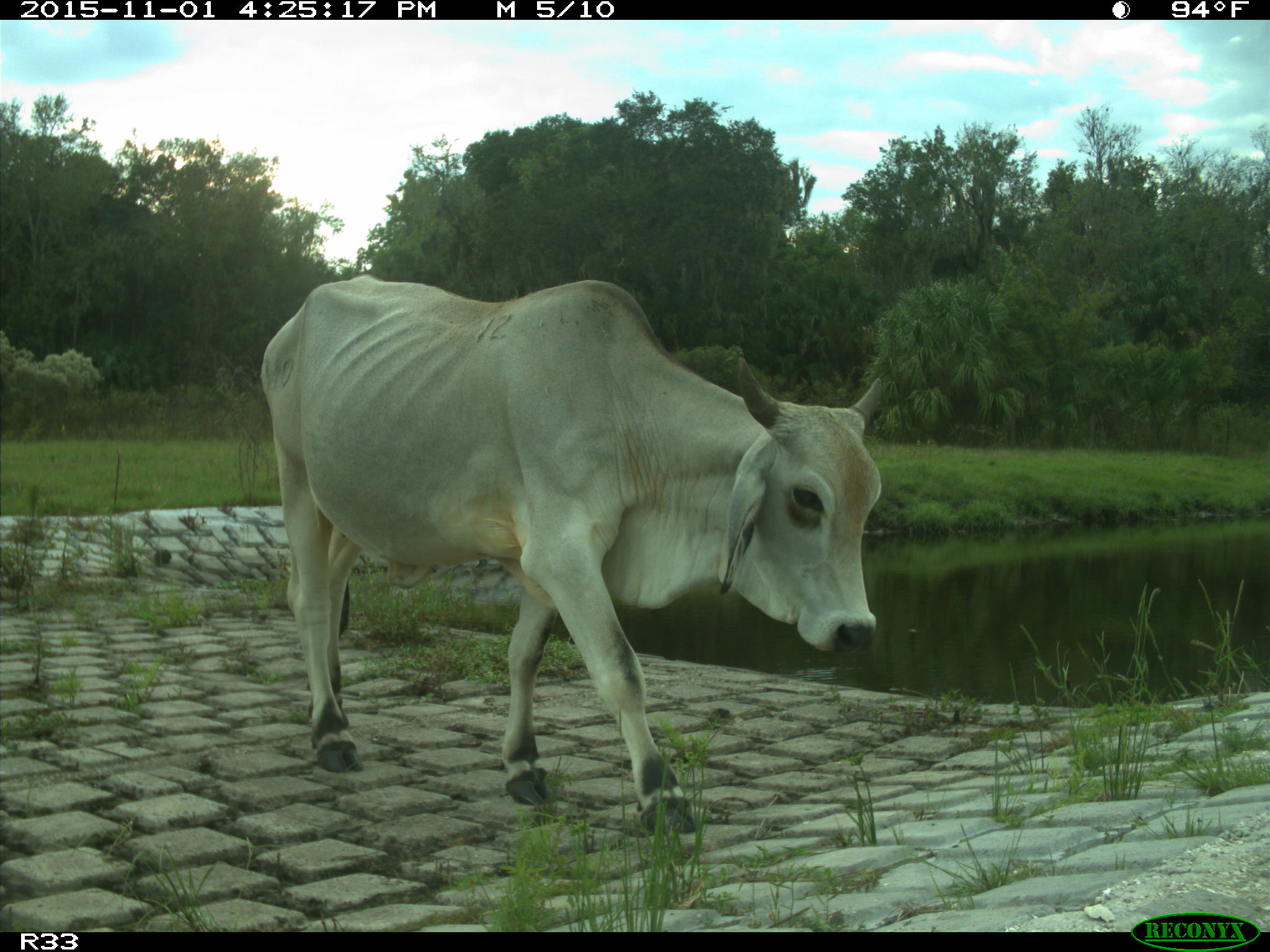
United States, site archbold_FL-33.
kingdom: Animalia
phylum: Chordata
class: Mammalia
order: Artiodactyla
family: Bovidae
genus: Bos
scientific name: Bos taurus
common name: domestic cow